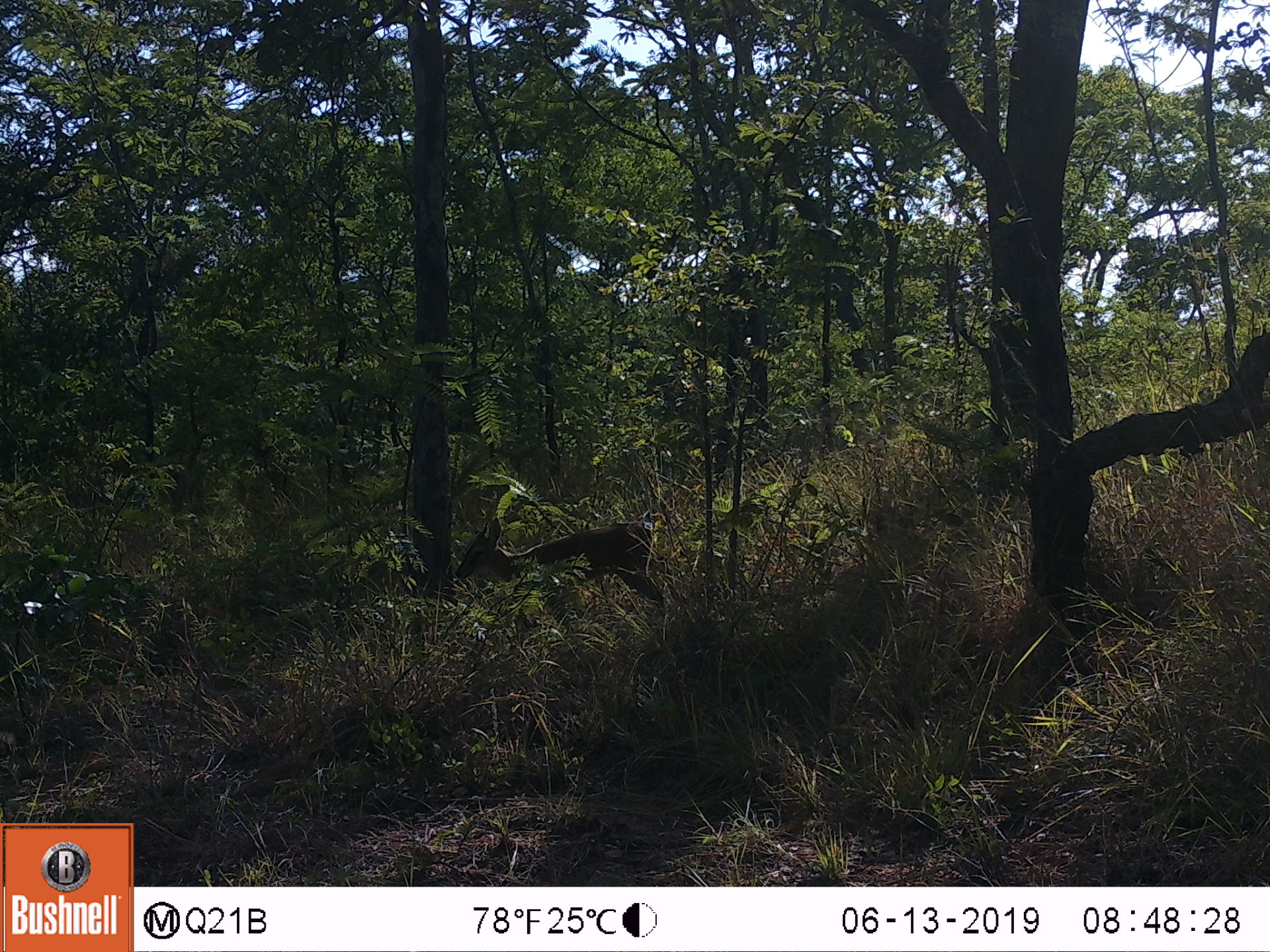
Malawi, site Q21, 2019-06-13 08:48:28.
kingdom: Animalia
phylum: Chordata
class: Mammalia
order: Artiodactyla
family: Bovidae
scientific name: Antilopinae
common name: small antelope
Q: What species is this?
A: Small antelope (Antilopinae).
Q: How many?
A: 1.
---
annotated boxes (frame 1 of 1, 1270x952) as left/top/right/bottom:
small antelope: 442/506/683/634